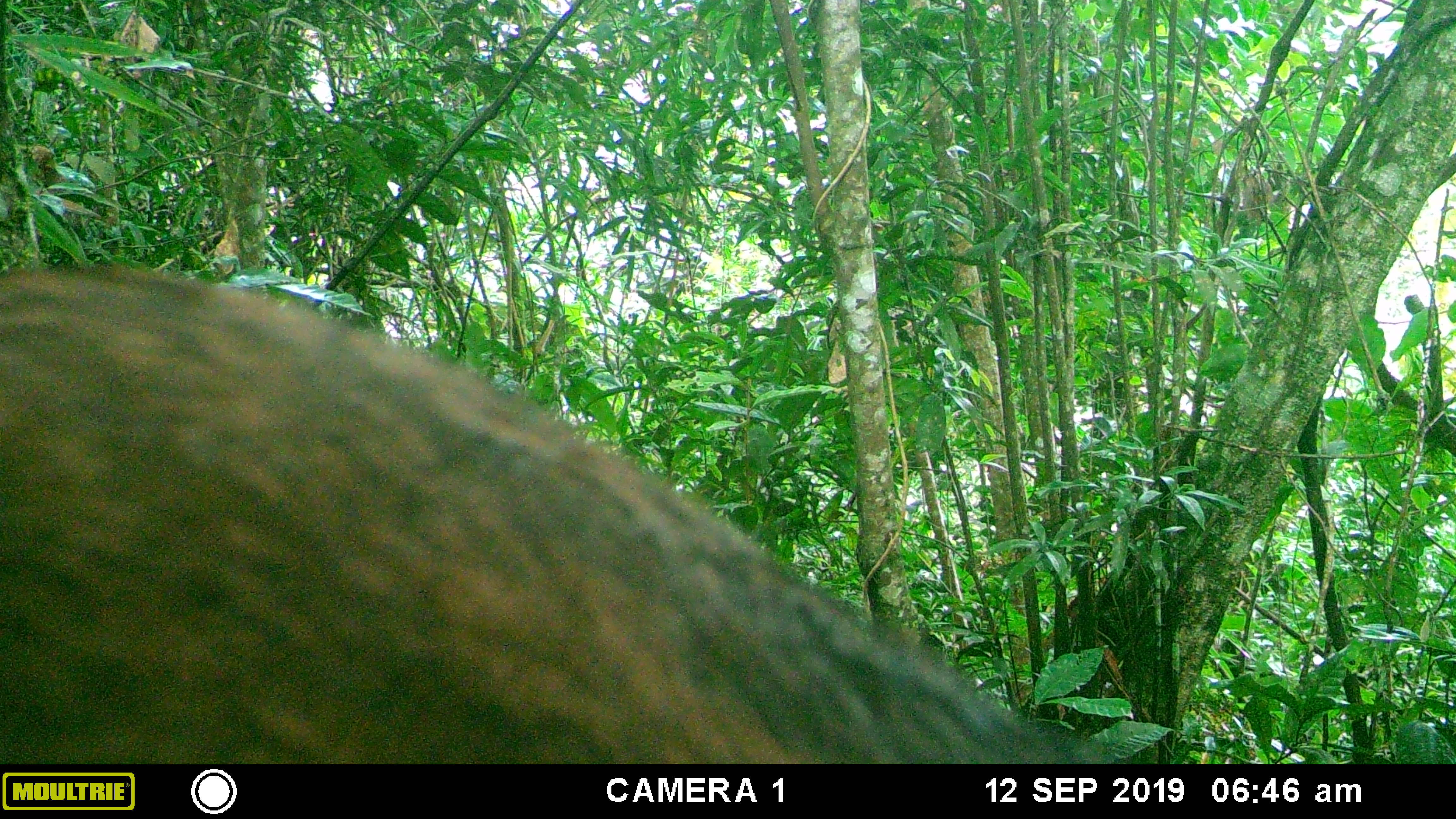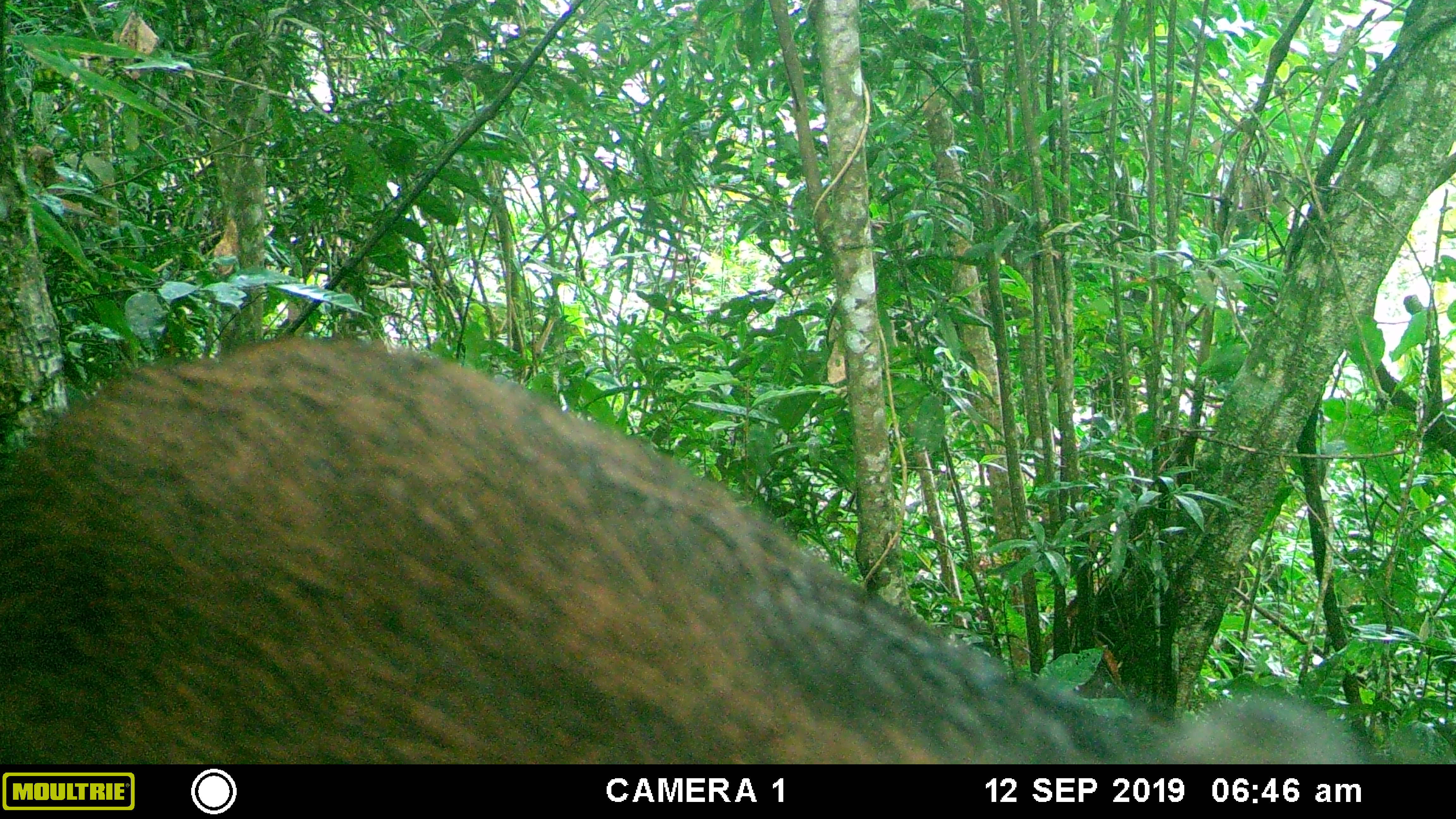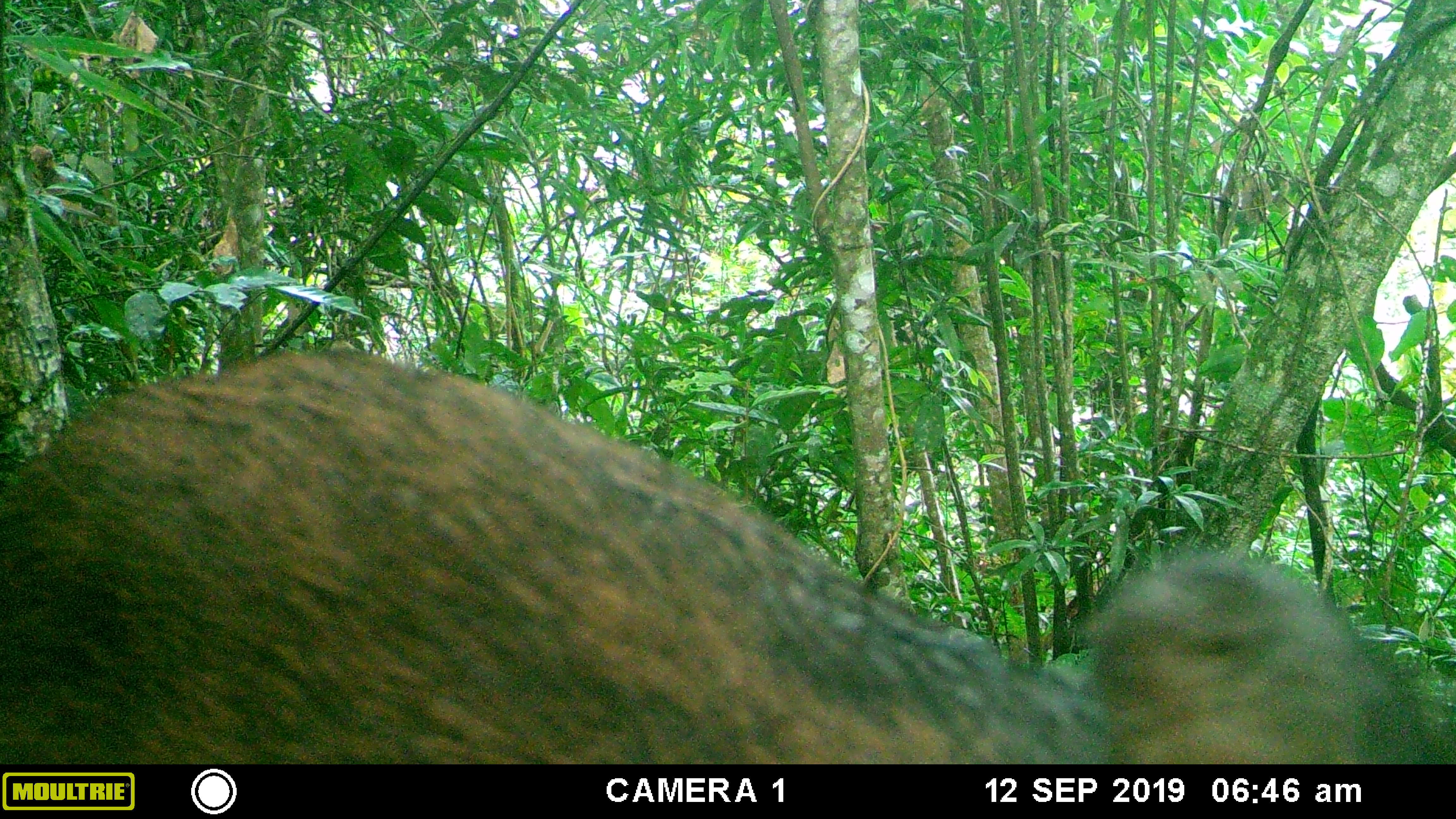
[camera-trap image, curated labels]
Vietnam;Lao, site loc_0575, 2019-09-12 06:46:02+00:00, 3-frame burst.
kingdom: Animalia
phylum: Chordata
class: Mammalia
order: Artiodactyla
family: Suidae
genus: Sus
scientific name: Sus scrofa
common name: eurasian wild pig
Eurasian wild pig (Sus scrofa). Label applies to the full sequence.